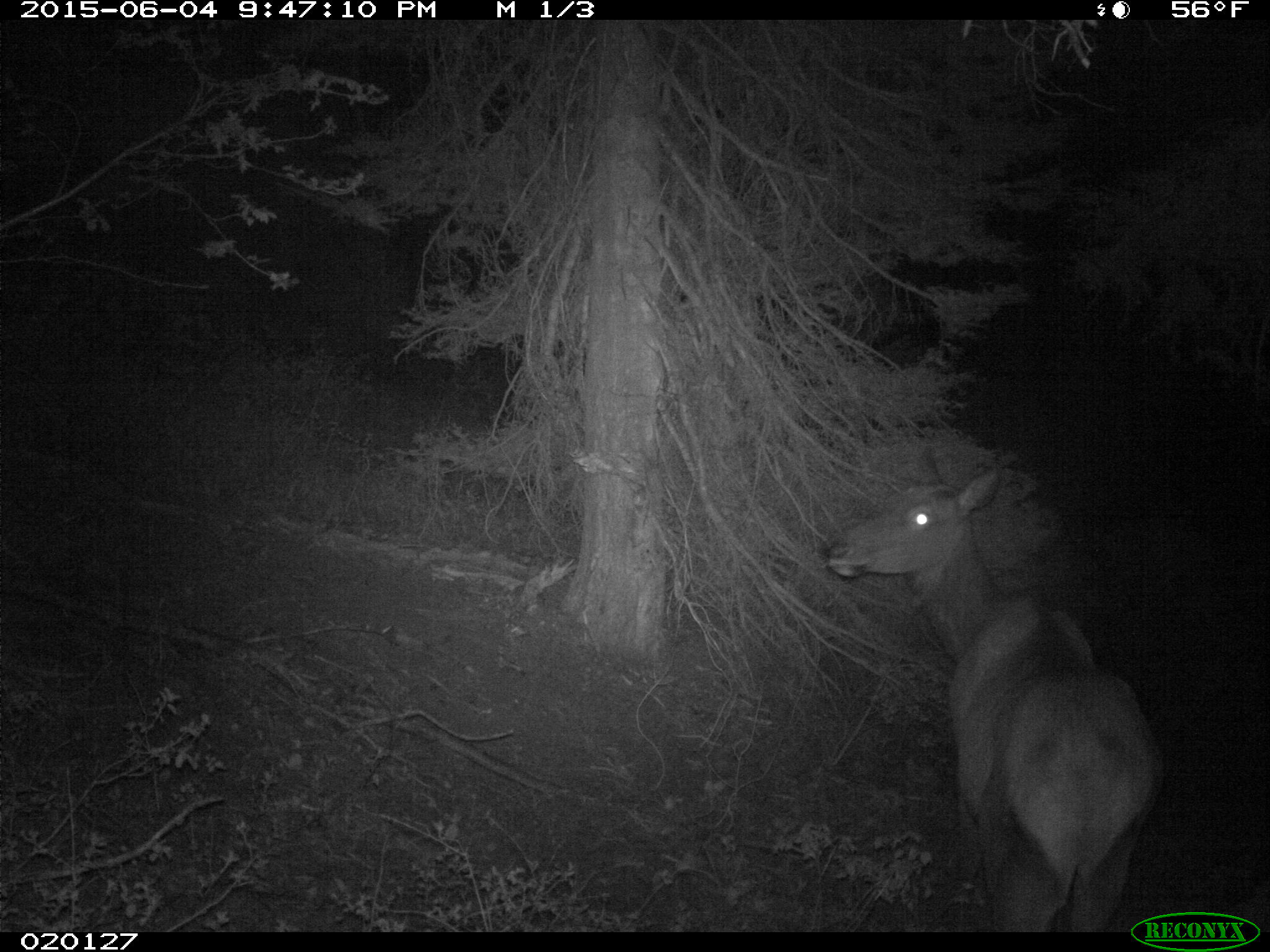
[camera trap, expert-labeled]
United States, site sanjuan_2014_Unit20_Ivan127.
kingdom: Animalia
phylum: Chordata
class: Mammalia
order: Artiodactyla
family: Cervidae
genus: Cervus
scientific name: Cervus elaphus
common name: red deer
Cervus elaphus (red deer).